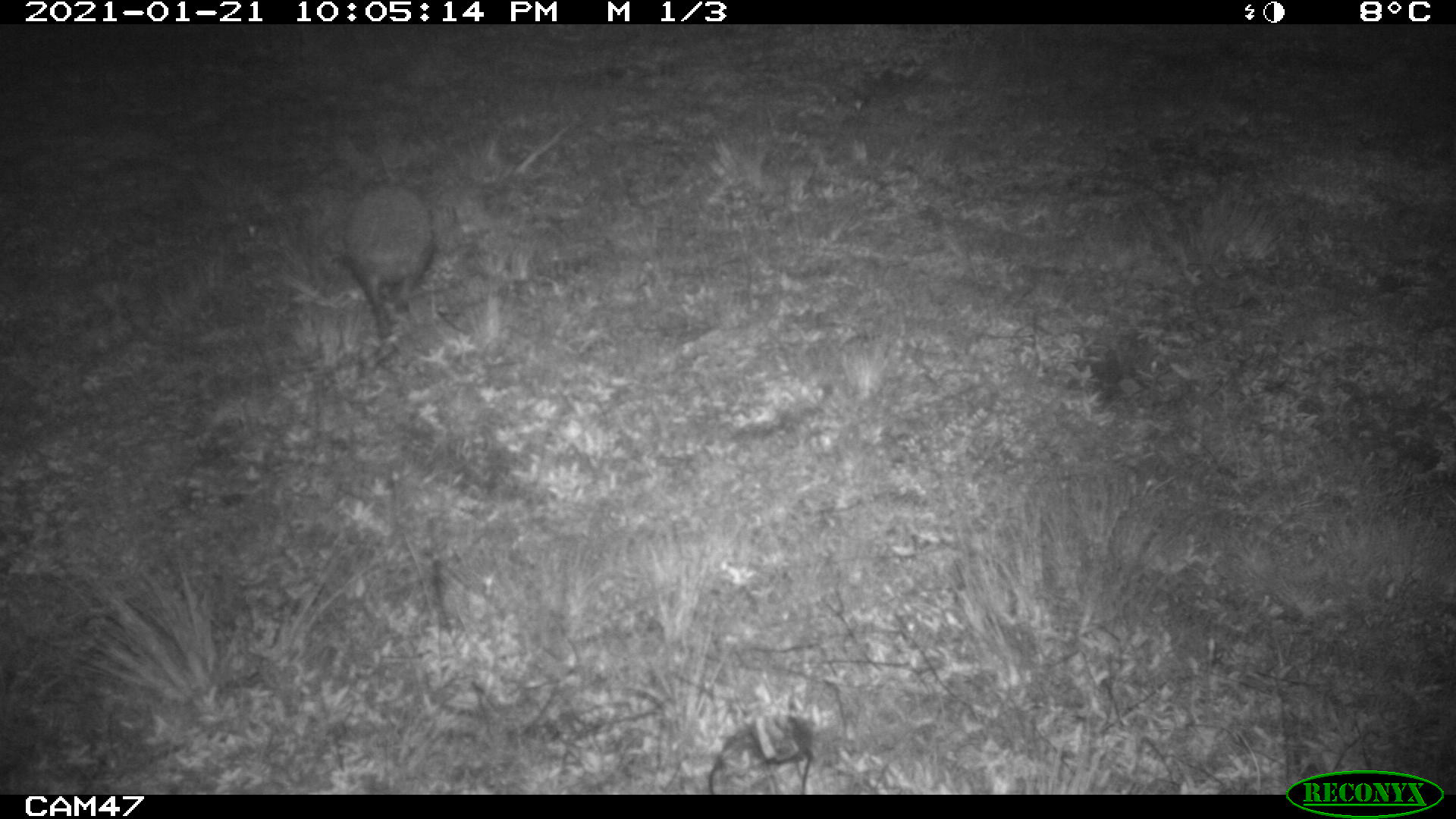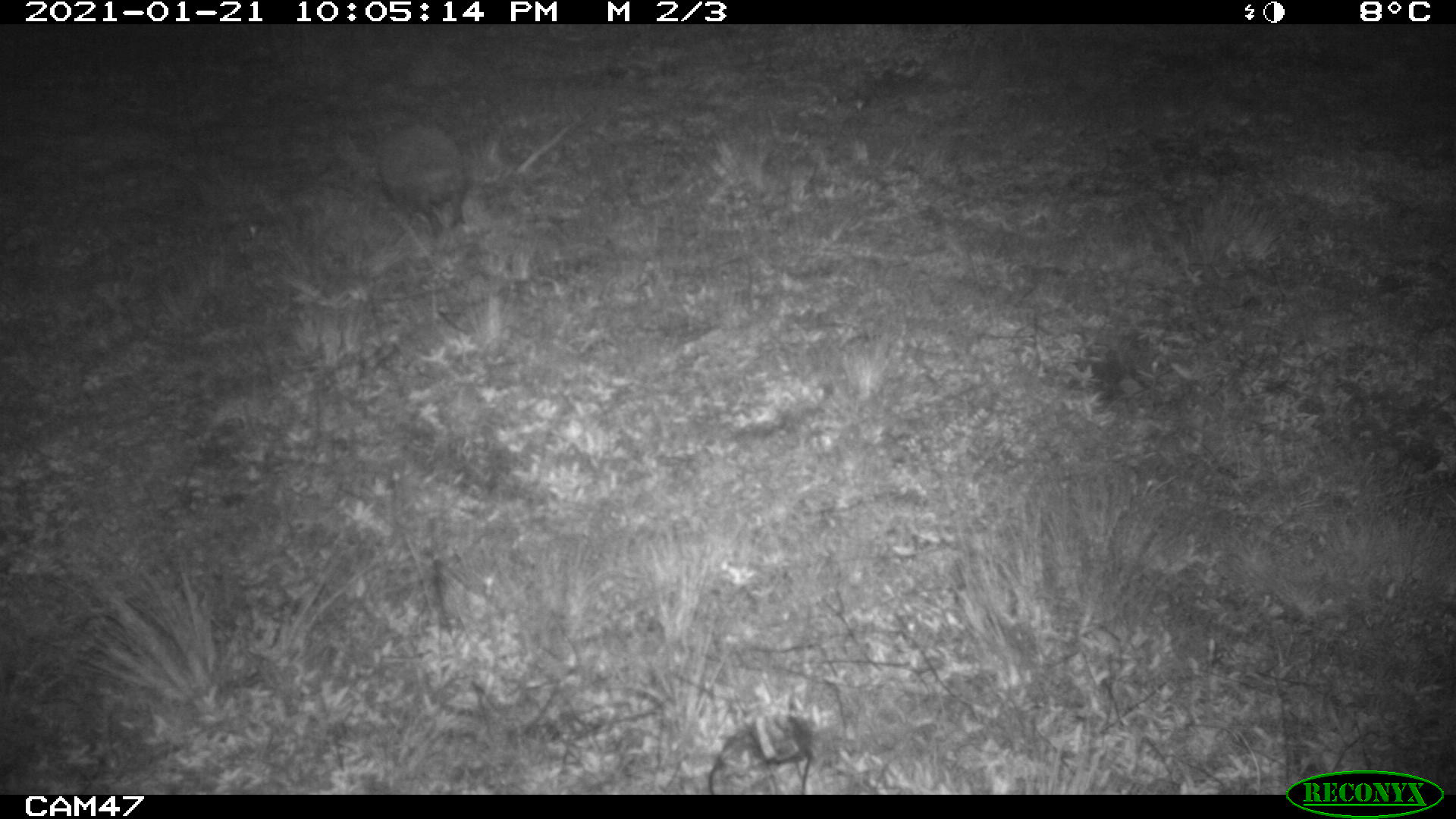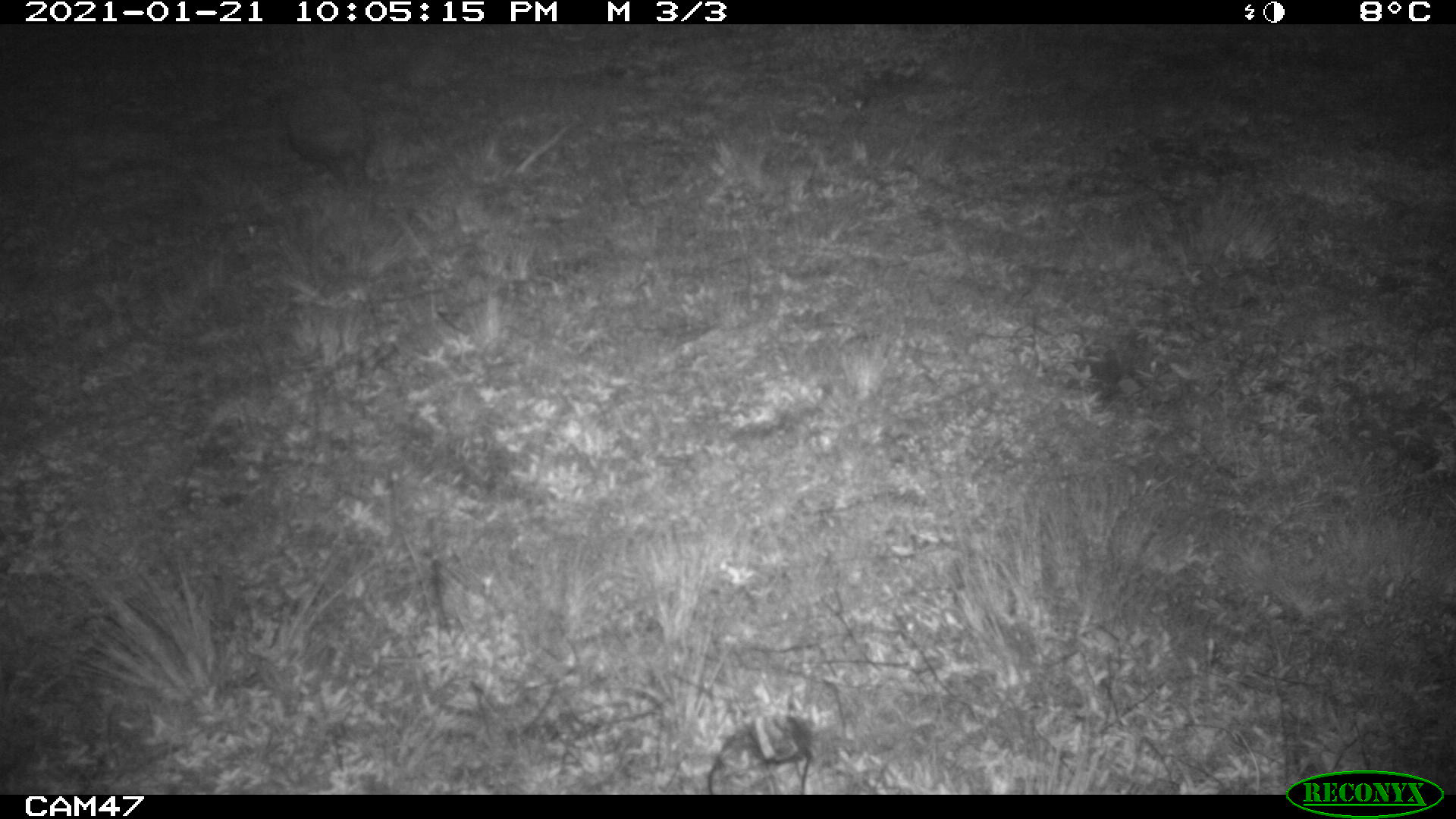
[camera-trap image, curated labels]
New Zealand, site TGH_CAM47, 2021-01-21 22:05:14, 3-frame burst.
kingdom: Animalia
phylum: Chordata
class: Mammalia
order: Eulipotyphla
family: Erinaceidae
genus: Erinaceus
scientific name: Erinaceus europaeus europaeus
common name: european hedgehog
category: hedgehog